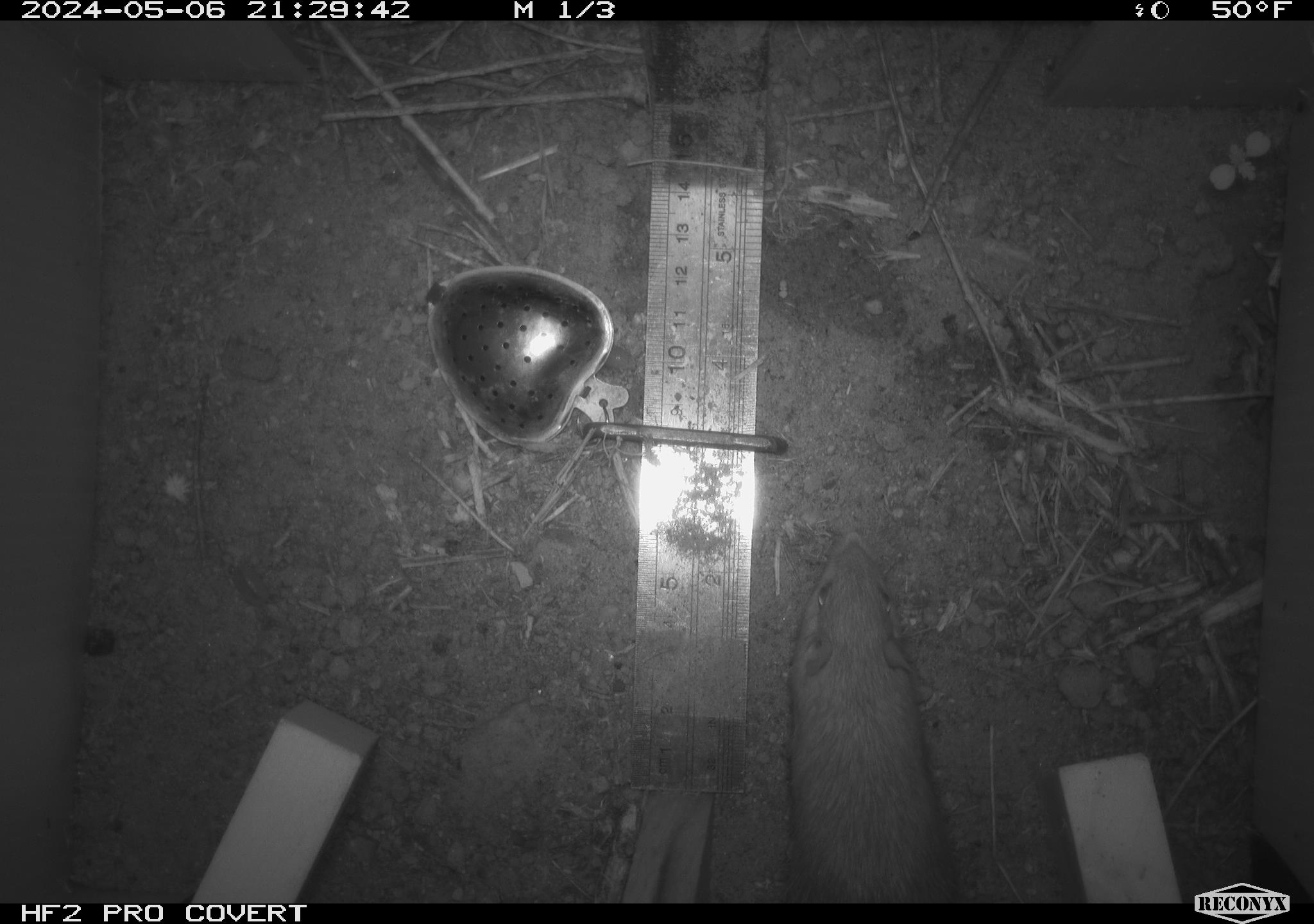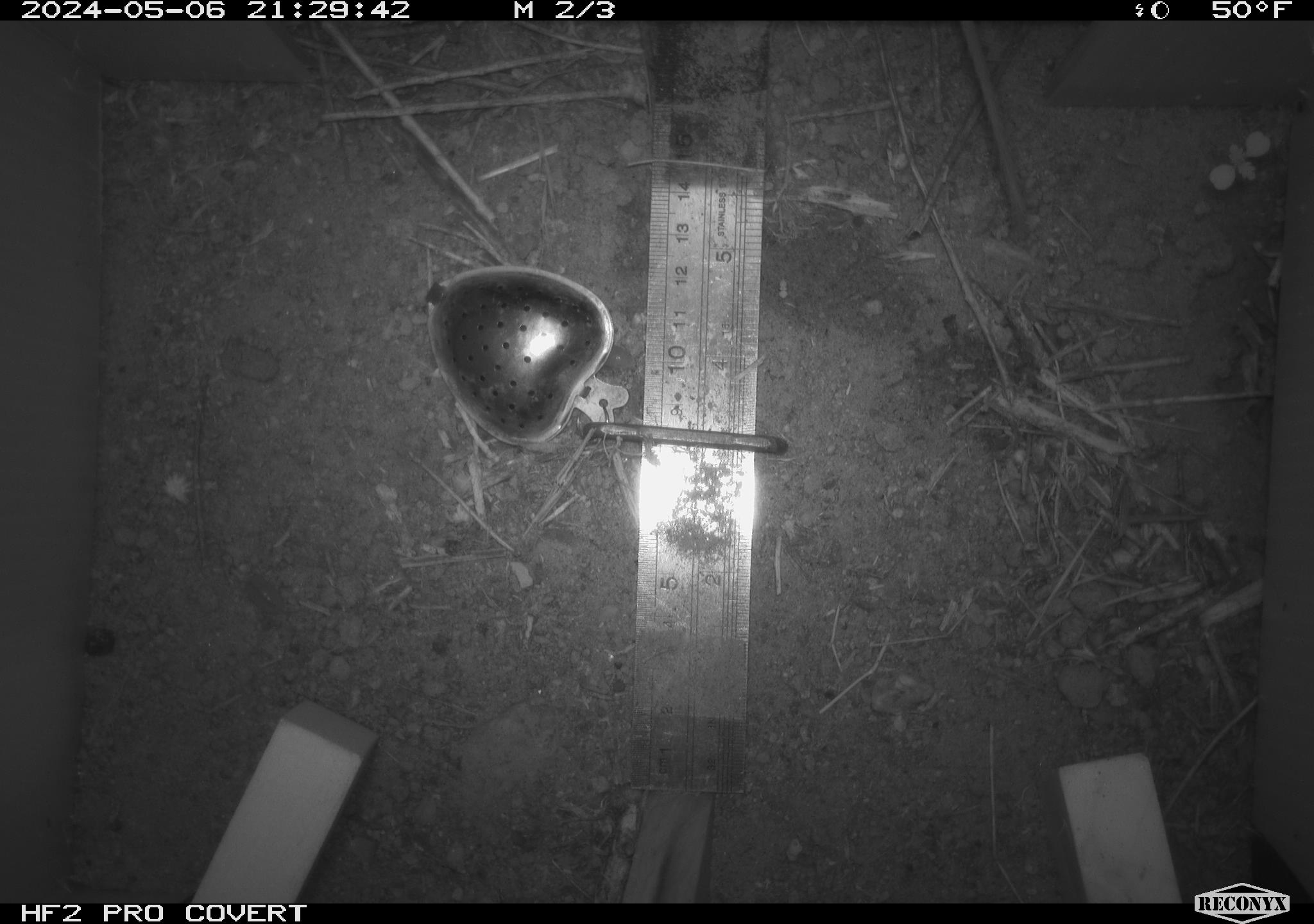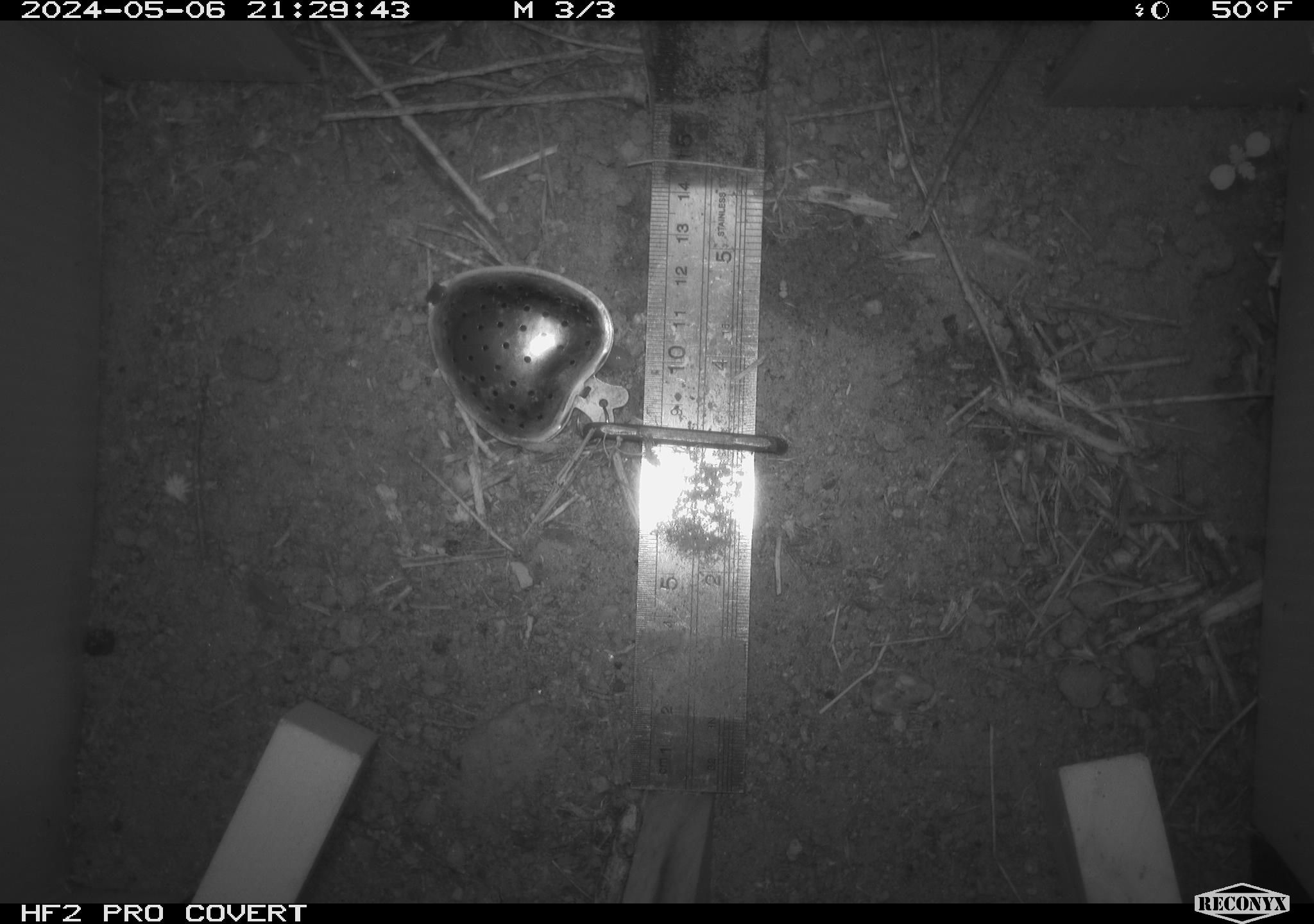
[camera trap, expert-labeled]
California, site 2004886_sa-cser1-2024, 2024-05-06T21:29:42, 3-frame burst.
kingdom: Animalia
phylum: Chordata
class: Mammalia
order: Rodentia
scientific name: Rodentia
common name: rodent